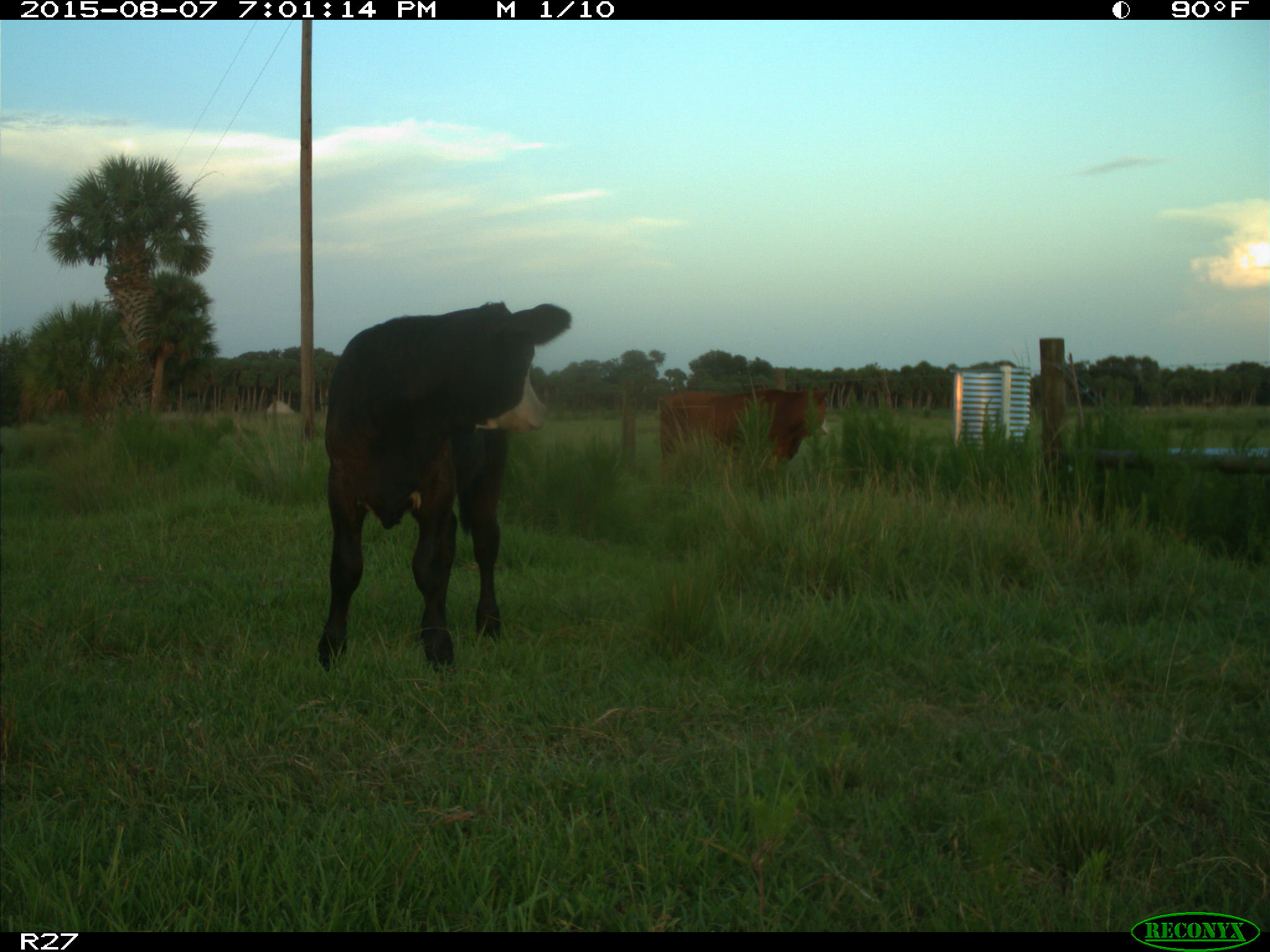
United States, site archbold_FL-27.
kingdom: Animalia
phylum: Chordata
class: Mammalia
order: Artiodactyla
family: Bovidae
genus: Bos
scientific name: Bos taurus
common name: domestic cow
Bos taurus (domestic cow).